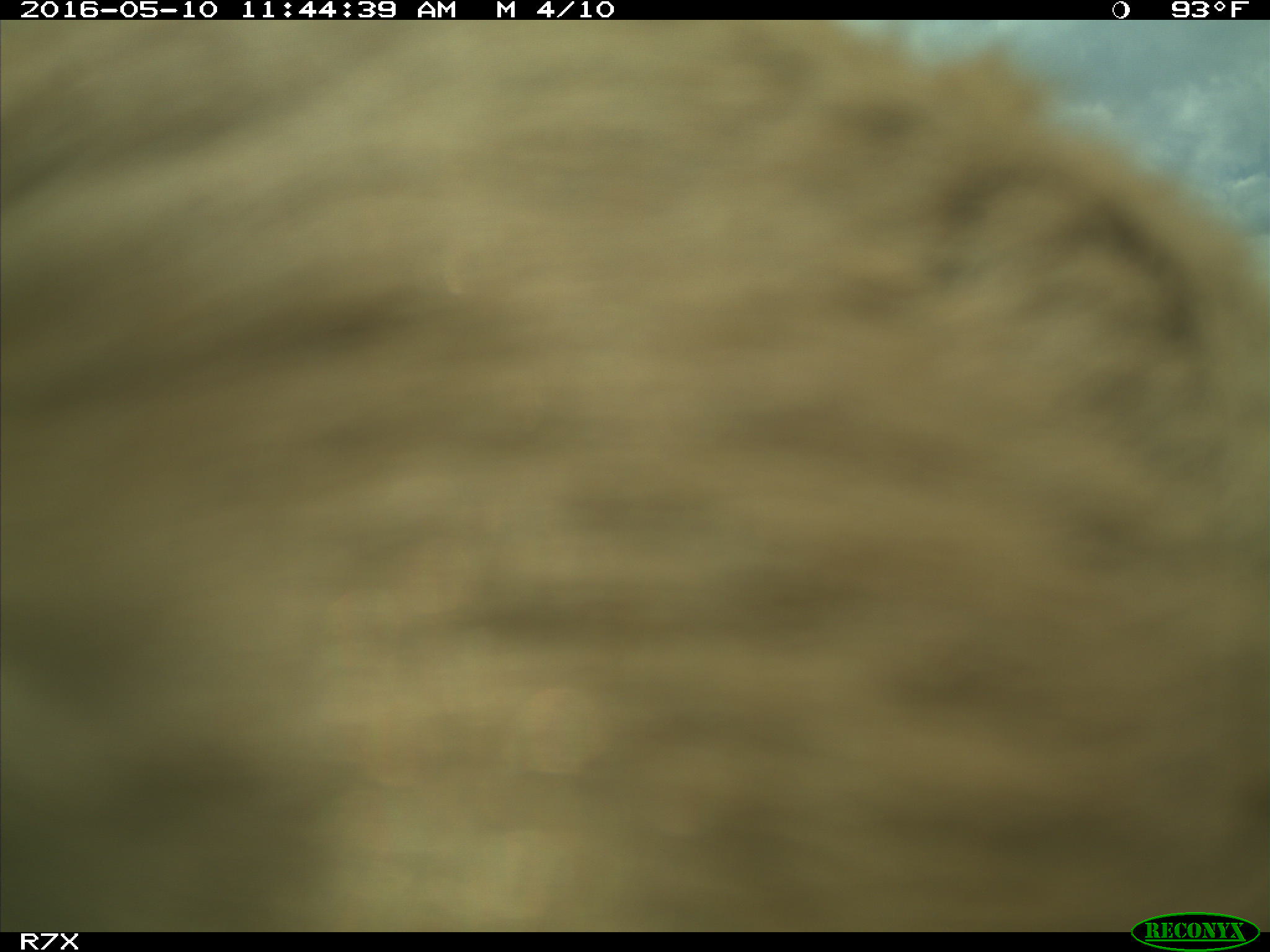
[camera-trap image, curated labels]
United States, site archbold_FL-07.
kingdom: Animalia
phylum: Chordata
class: Mammalia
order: Artiodactyla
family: Bovidae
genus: Bos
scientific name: Bos taurus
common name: domestic cow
Bos taurus (domestic cow).